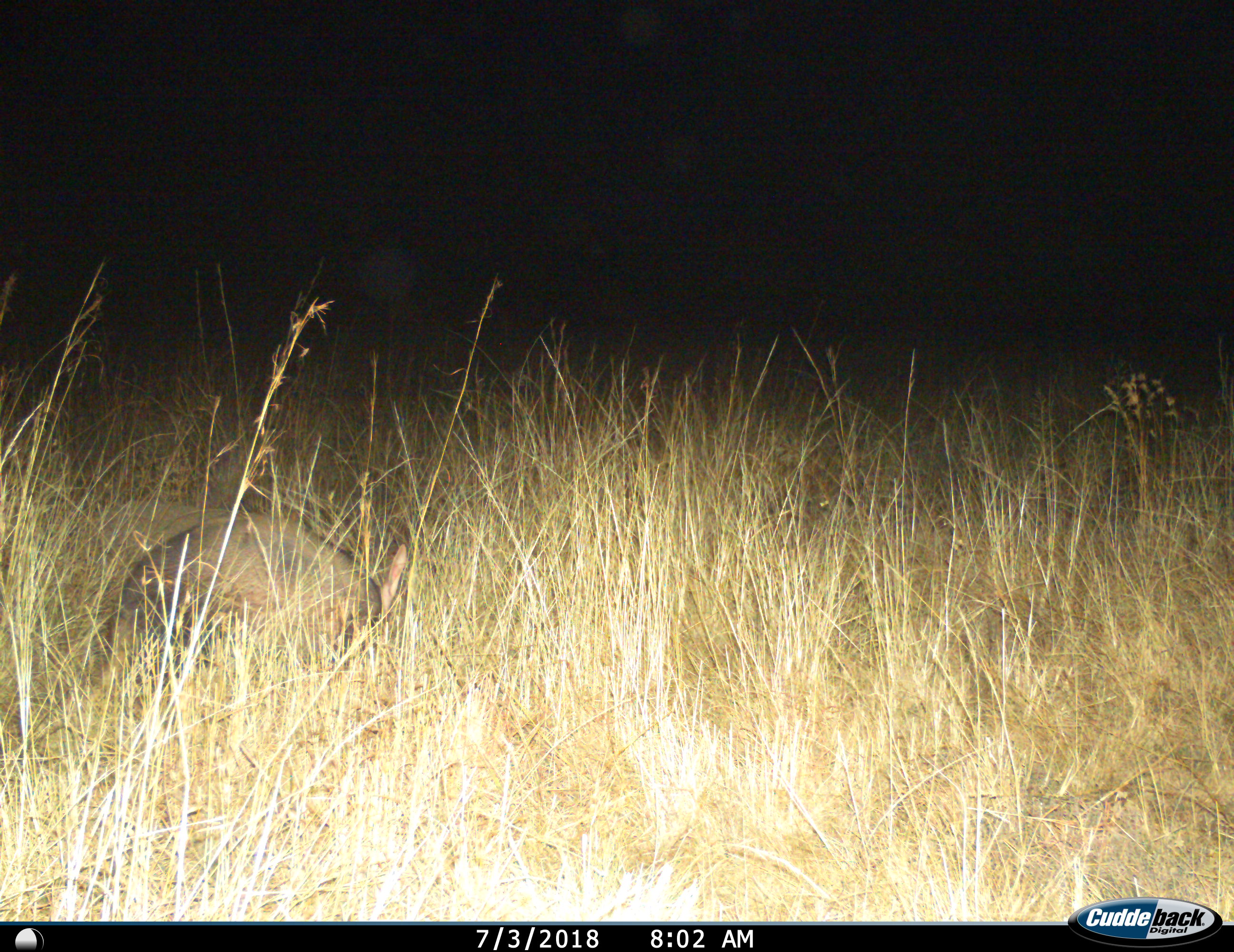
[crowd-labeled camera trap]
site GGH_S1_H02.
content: unidentified animal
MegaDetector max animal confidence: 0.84